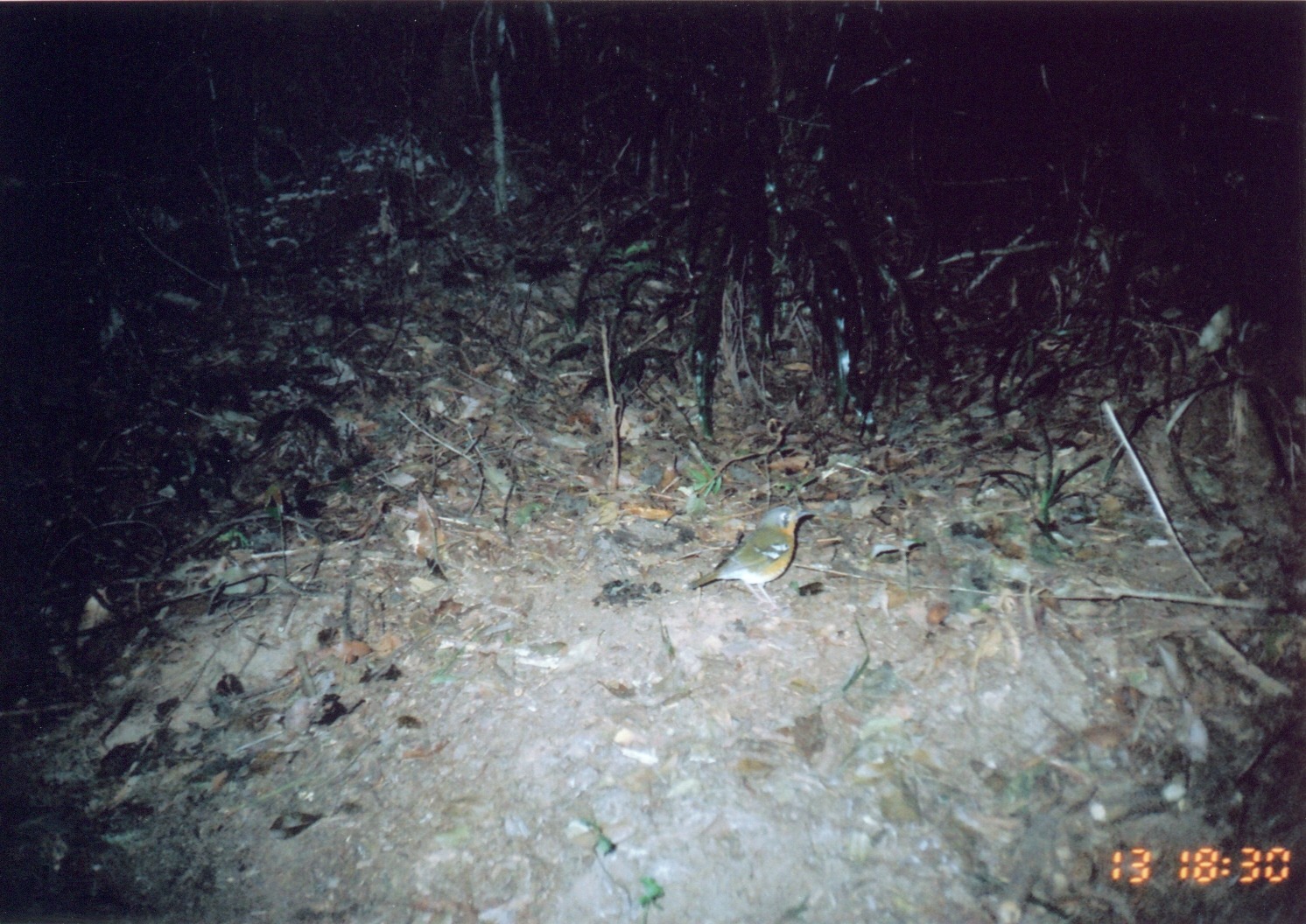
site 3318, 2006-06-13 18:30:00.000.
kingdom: Animalia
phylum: Chordata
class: Aves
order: Passeriformes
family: Turdidae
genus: Zoothera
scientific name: Zoothera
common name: asian thrushes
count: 1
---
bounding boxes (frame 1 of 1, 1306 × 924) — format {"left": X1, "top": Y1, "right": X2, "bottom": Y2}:
zoothera: {"left": 687, "top": 502, "right": 817, "bottom": 611}